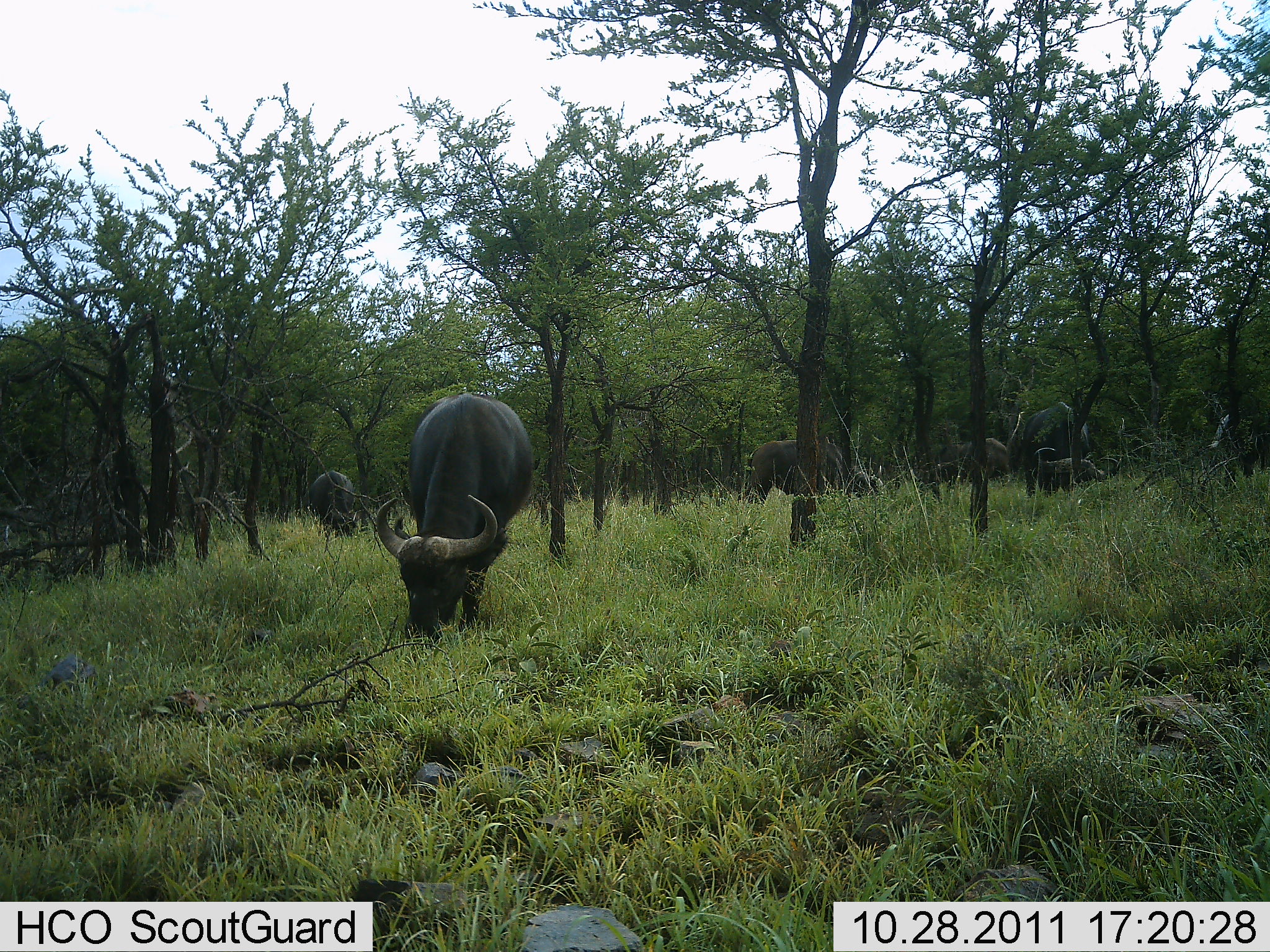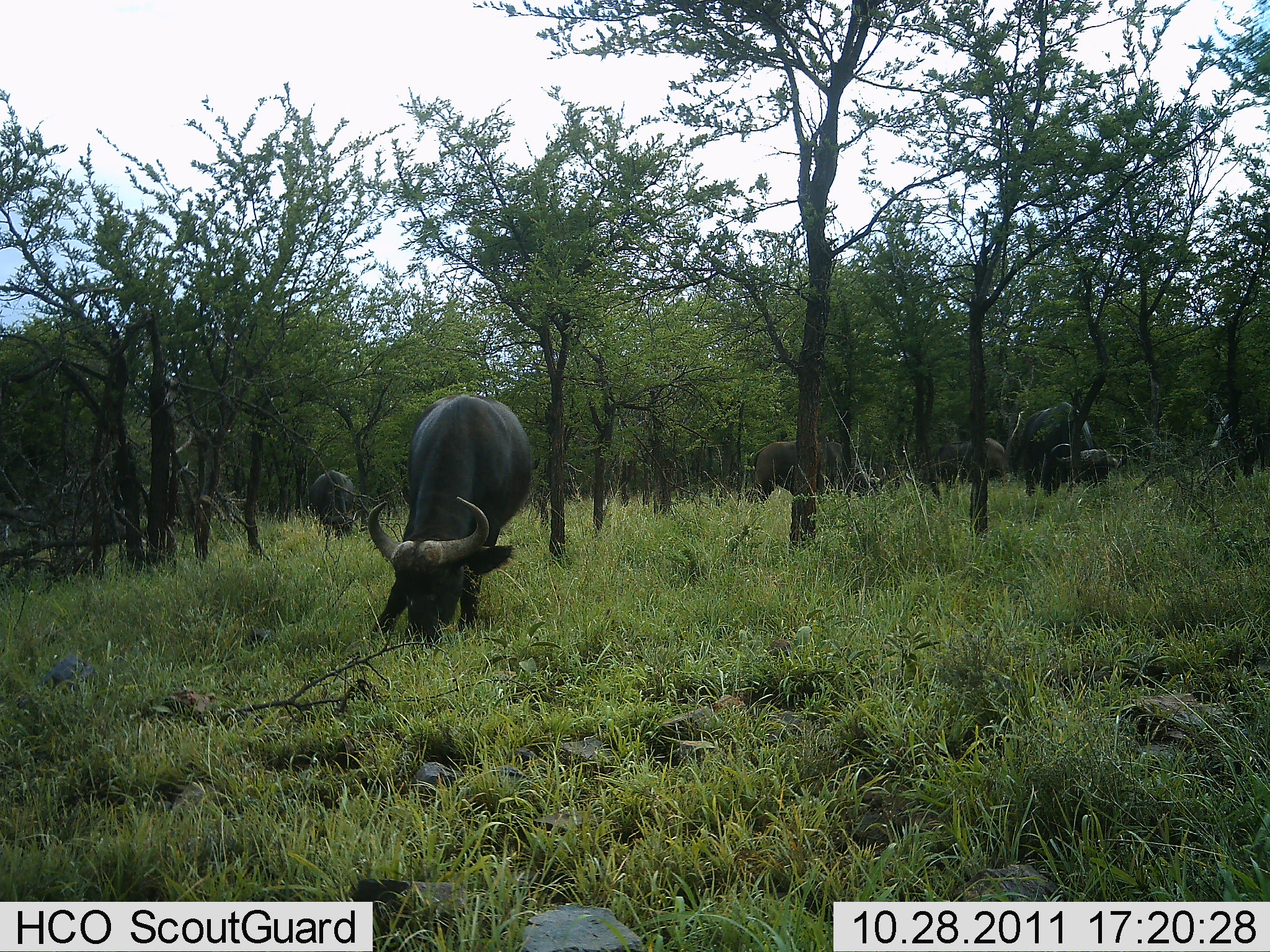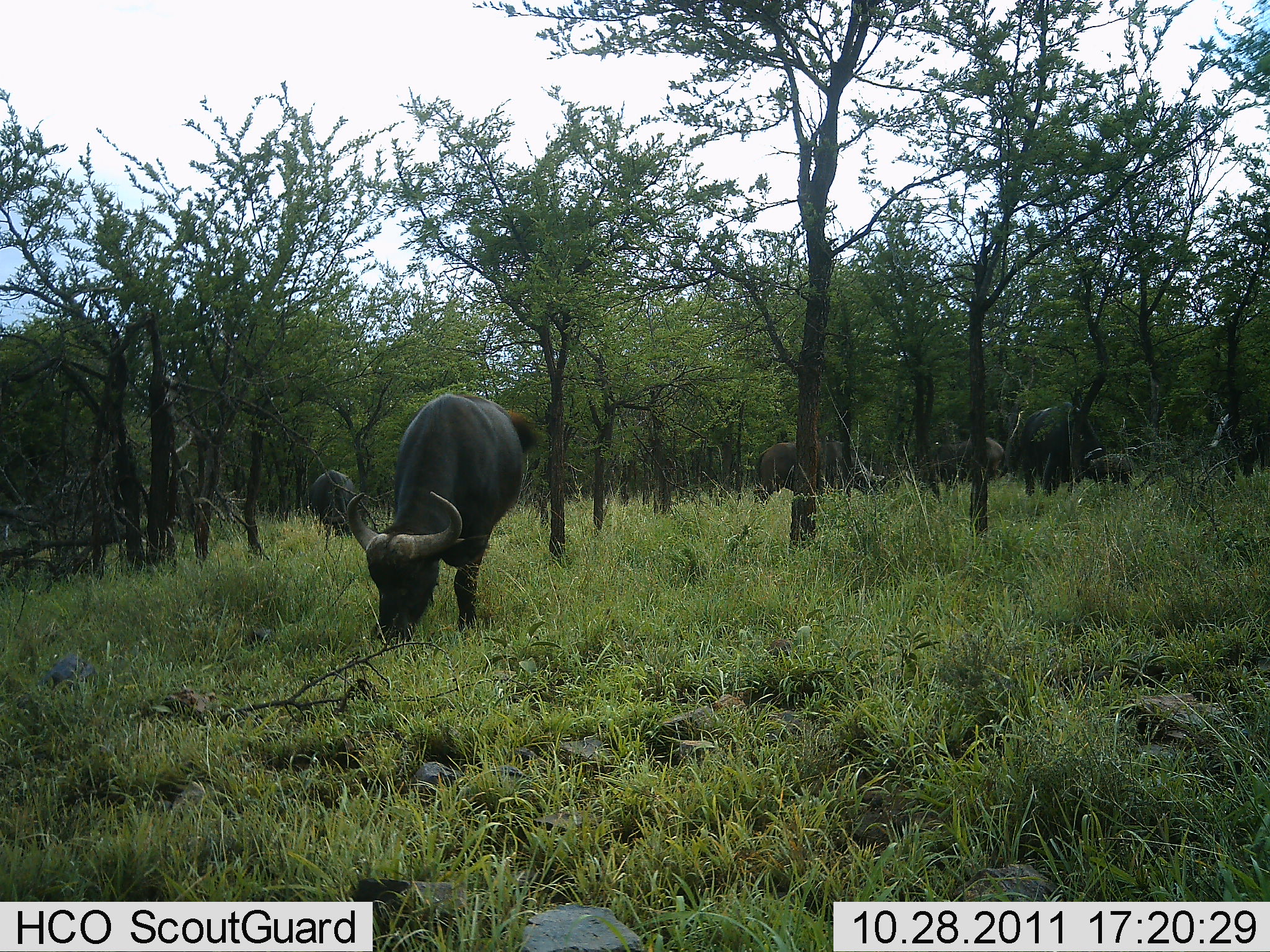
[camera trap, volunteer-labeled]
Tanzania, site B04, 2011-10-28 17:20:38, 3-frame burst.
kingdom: Animalia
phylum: Chordata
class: Mammalia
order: Artiodactyla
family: Bovidae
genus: Syncerus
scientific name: Syncerus caffer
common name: cape buffalo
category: buffalo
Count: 5.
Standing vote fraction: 31%.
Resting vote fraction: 0%.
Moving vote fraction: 6%.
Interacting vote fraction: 6%.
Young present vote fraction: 12%.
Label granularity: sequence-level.